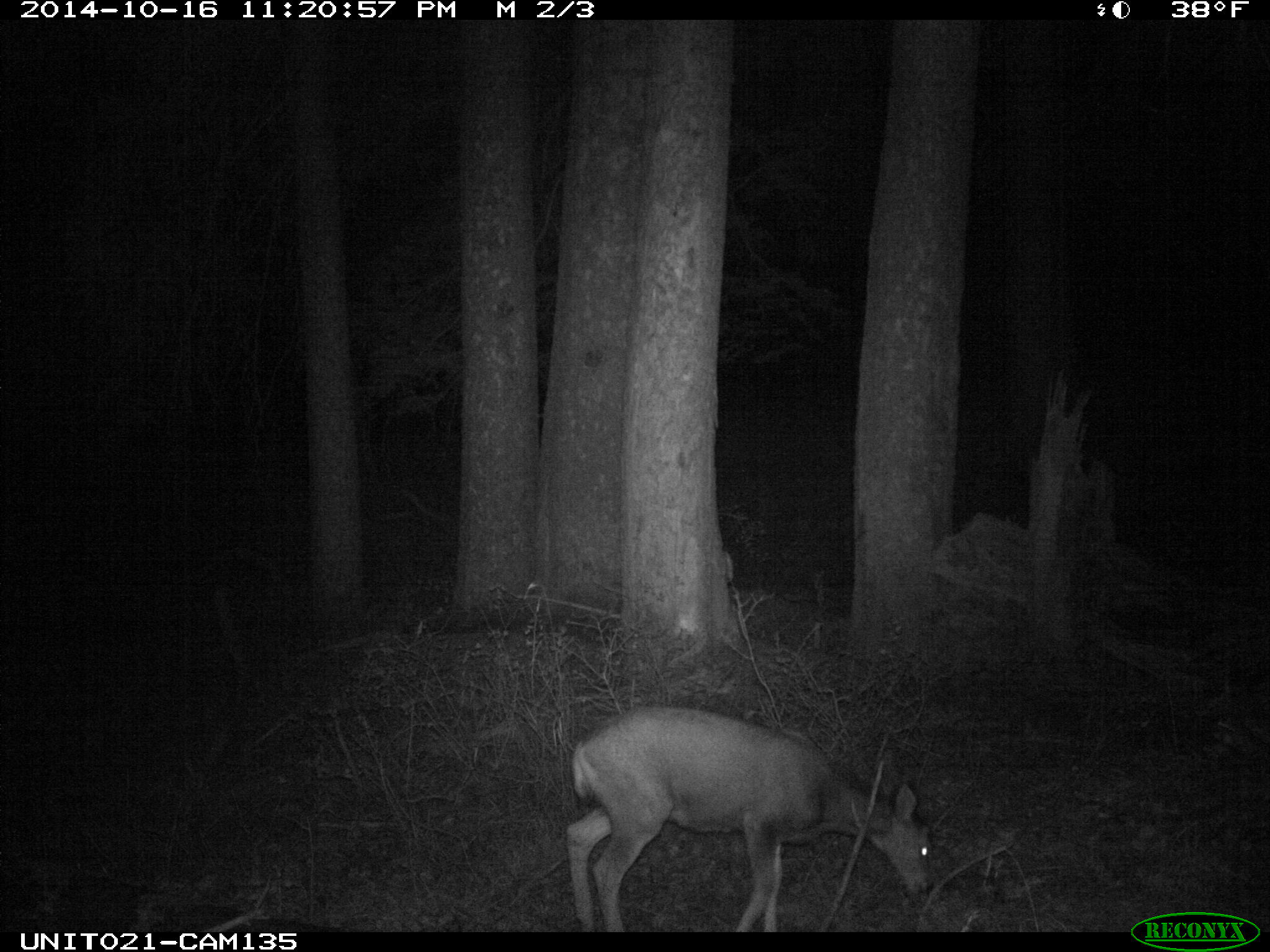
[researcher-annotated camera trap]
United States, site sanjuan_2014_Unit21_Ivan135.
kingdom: Animalia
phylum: Chordata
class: Mammalia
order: Artiodactyla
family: Cervidae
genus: Odocoileus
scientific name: Odocoileus hemionus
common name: mule deer